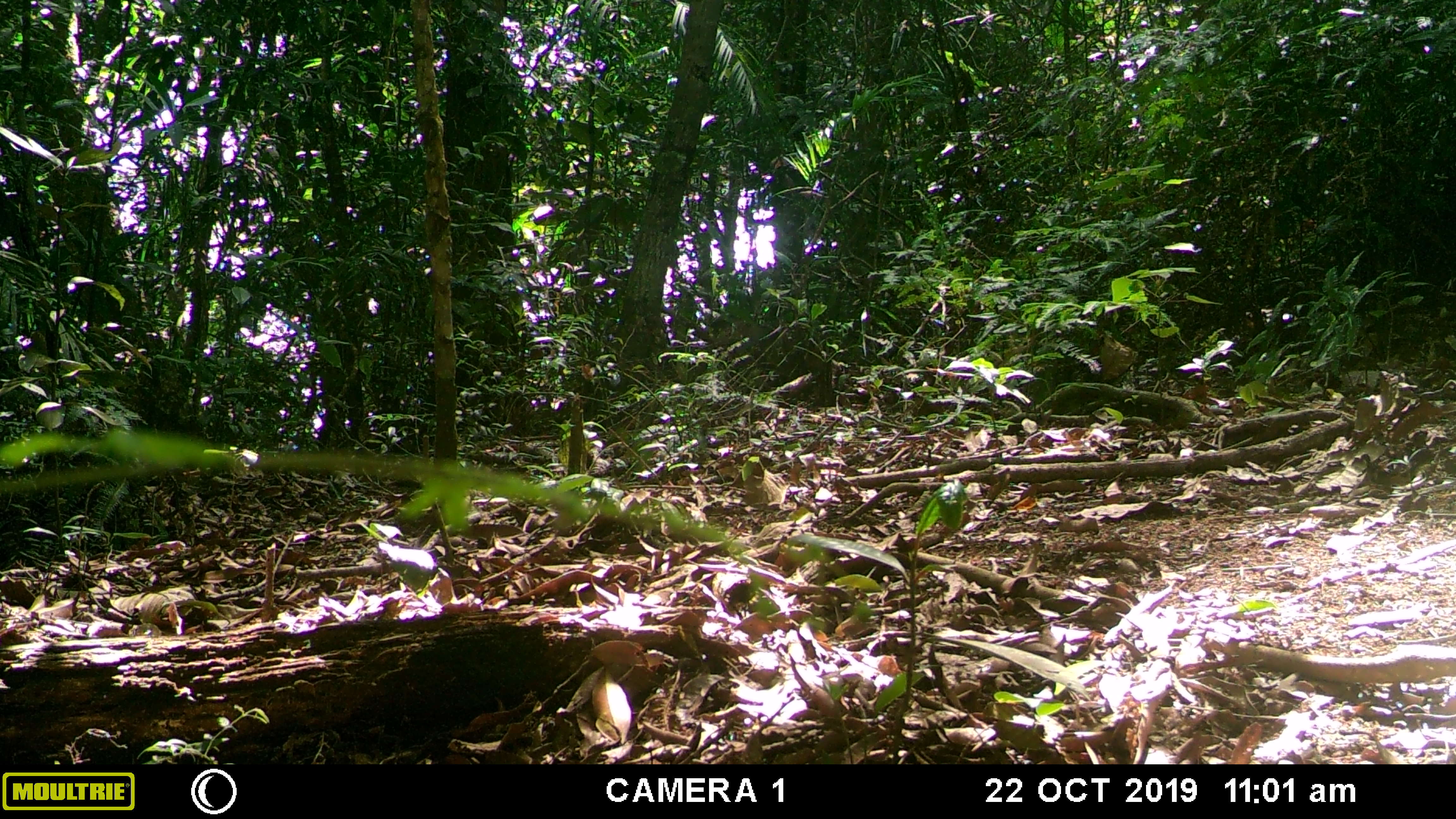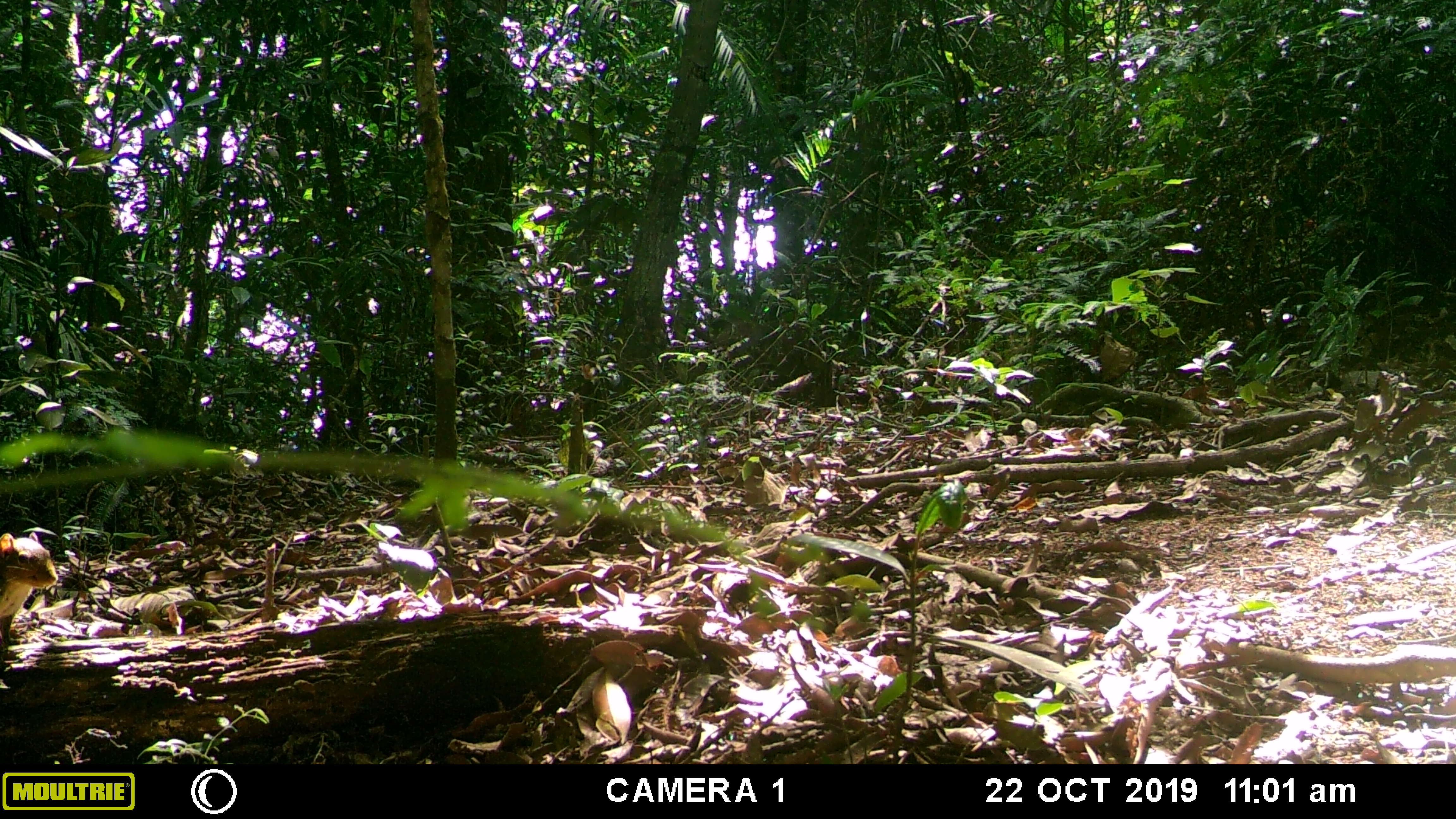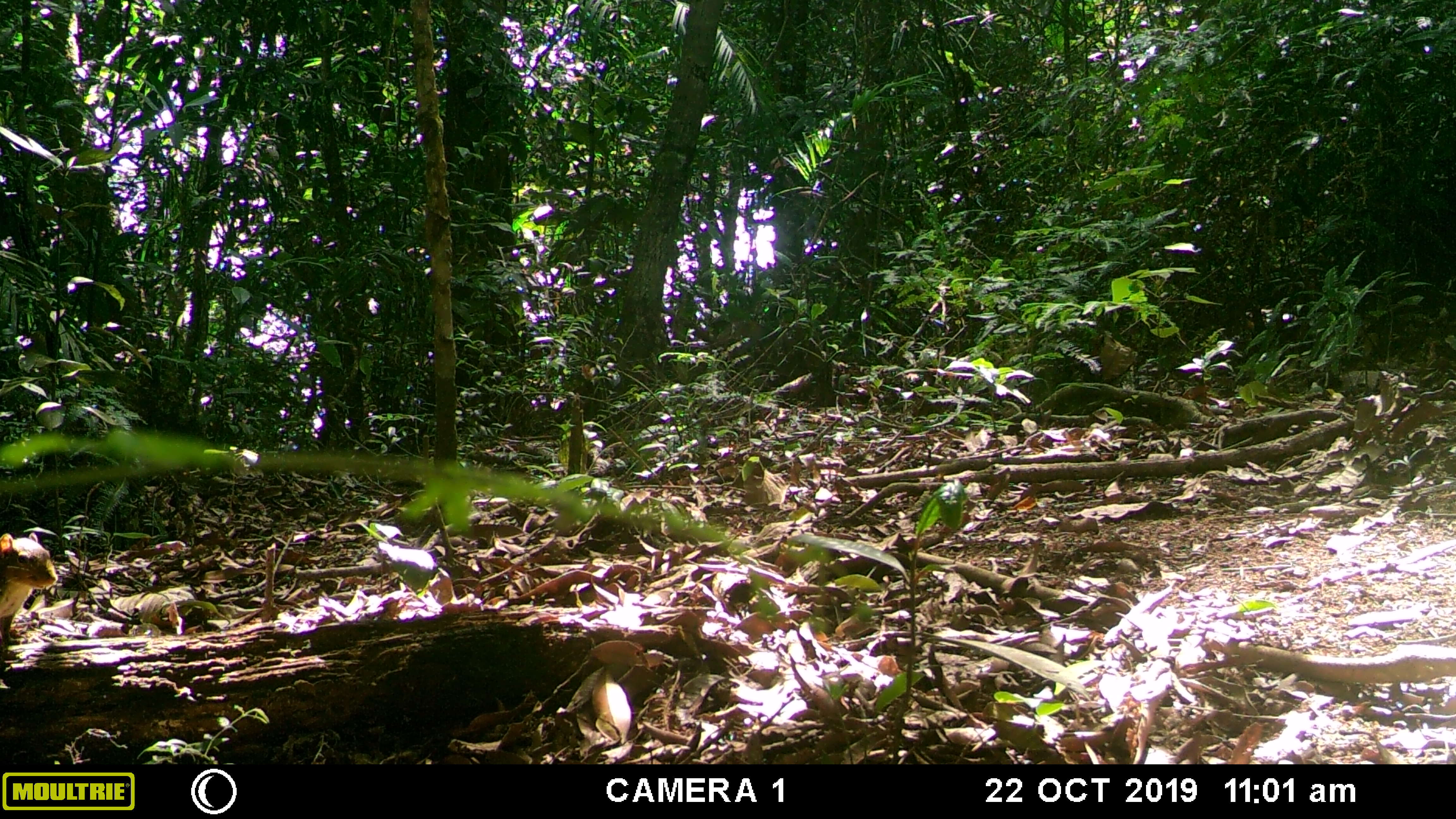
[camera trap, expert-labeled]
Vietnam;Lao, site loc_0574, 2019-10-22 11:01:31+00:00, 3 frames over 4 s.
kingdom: Animalia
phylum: Chordata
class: Mammalia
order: Scandentia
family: Tupaiidae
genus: Tupaia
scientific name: Tupaia belangeri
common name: northern treeshrew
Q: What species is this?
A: Northern treeshrew (Tupaia belangeri).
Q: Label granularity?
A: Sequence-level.